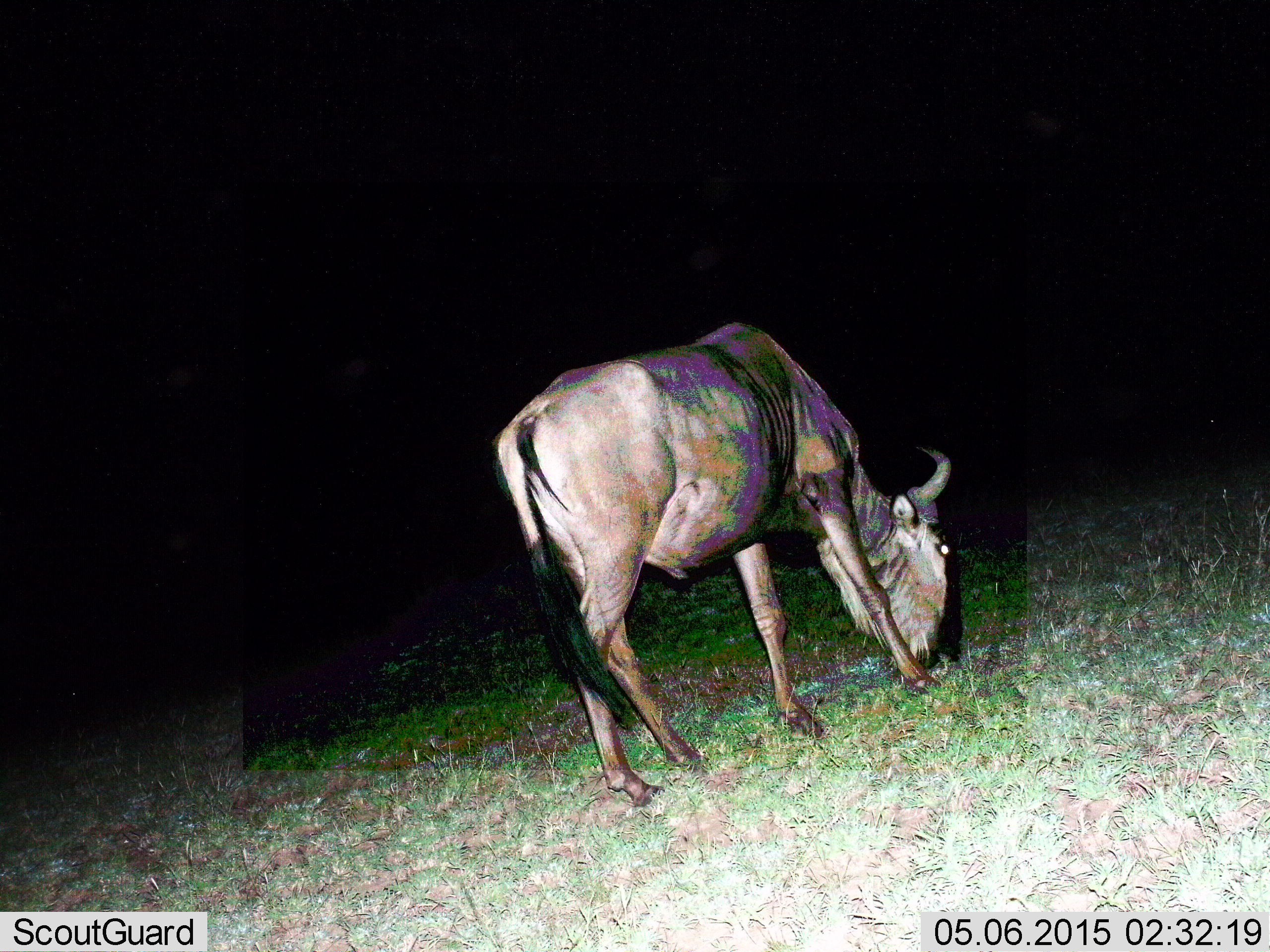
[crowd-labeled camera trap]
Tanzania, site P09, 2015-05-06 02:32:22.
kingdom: Animalia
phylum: Chordata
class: Mammalia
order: Artiodactyla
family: Bovidae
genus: Connochaetes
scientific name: Connochaetes taurinus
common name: blue wildebeest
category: wildebeest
Wildebeest (blue wildebeest) (Connochaetes taurinus), count 1. Behavior (volunteer vote fractions): standing 20%, resting 0%, moving 0%, interacting 0%. Young present (vote fraction): 0%. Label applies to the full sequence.